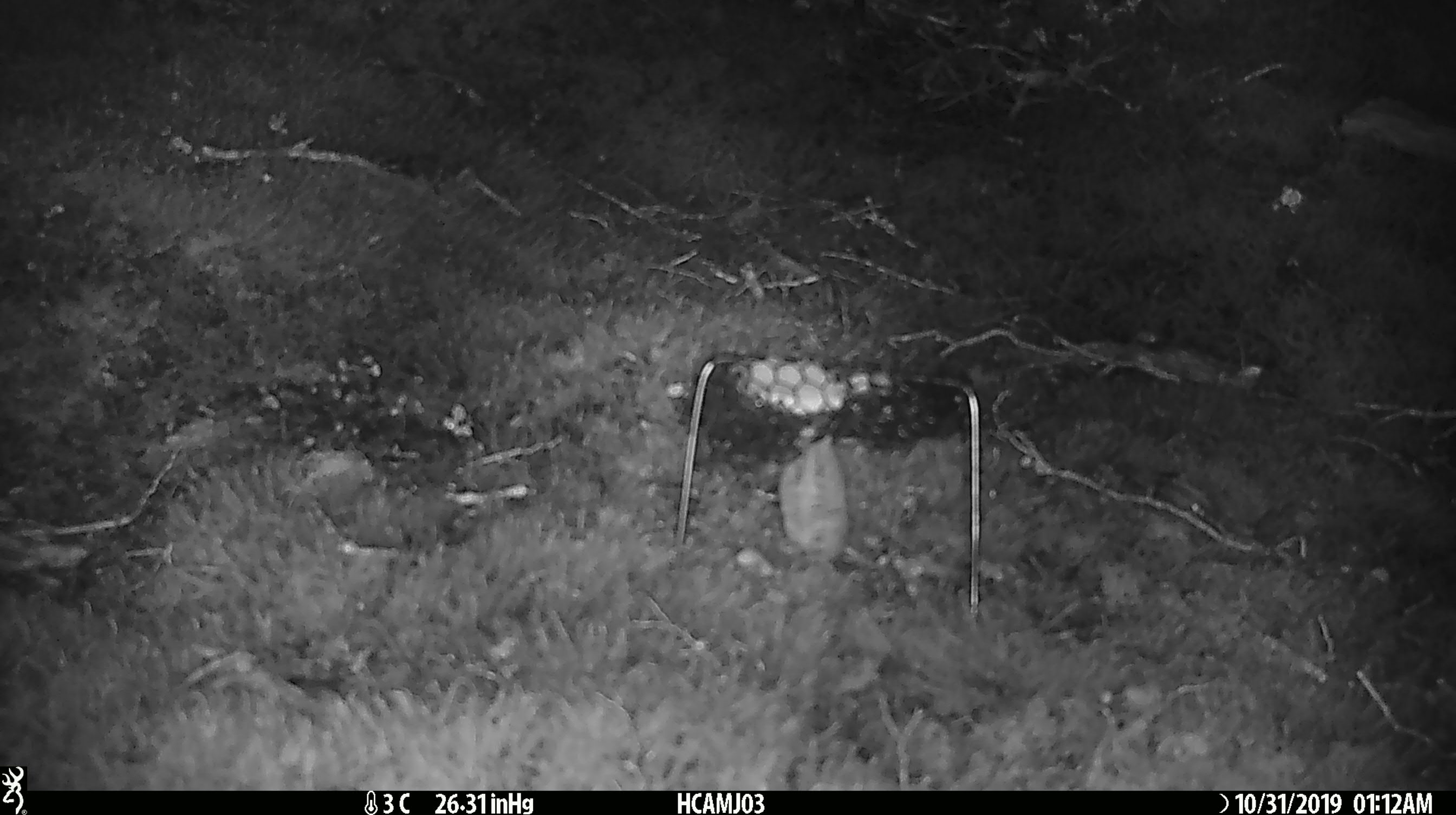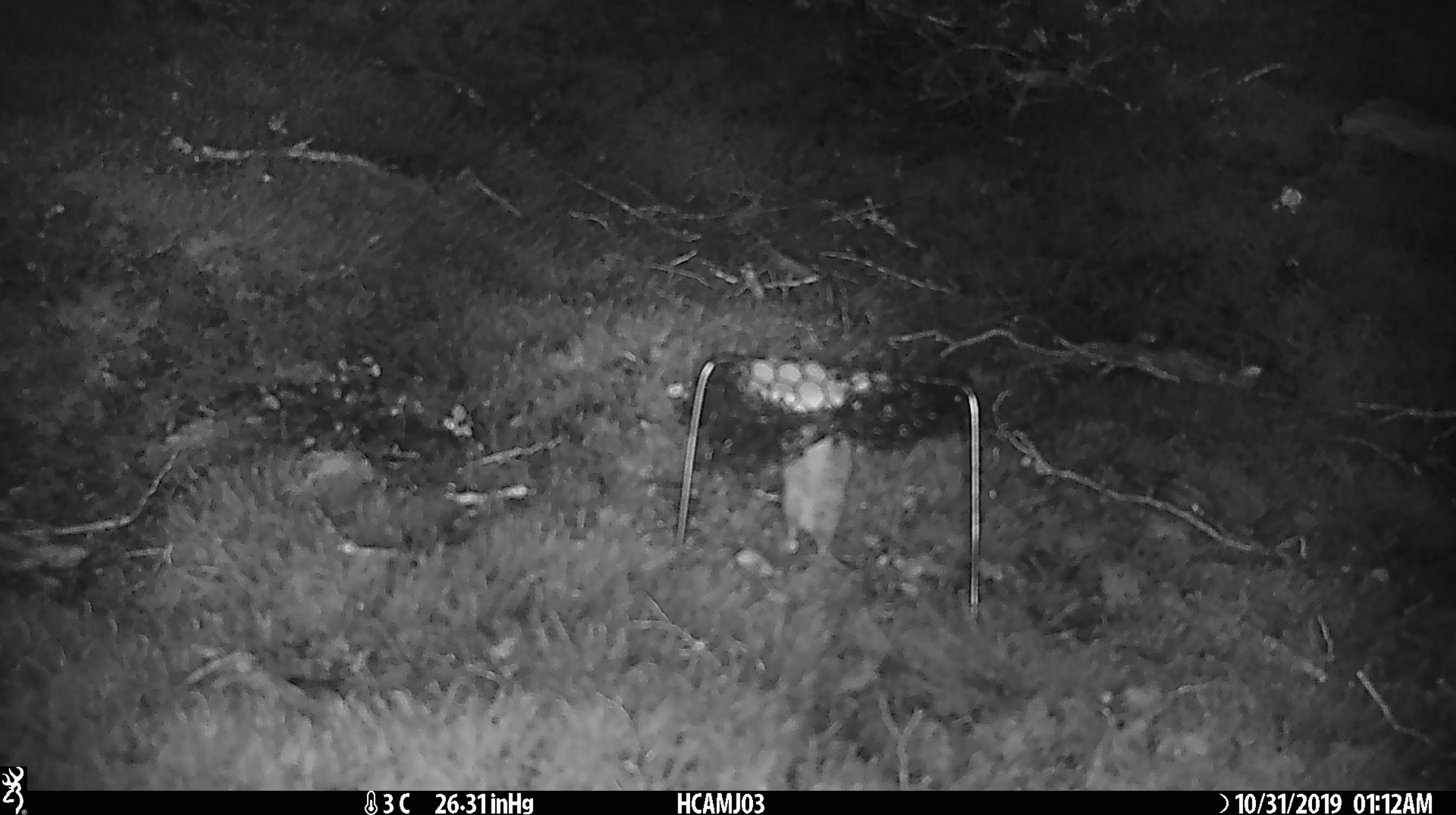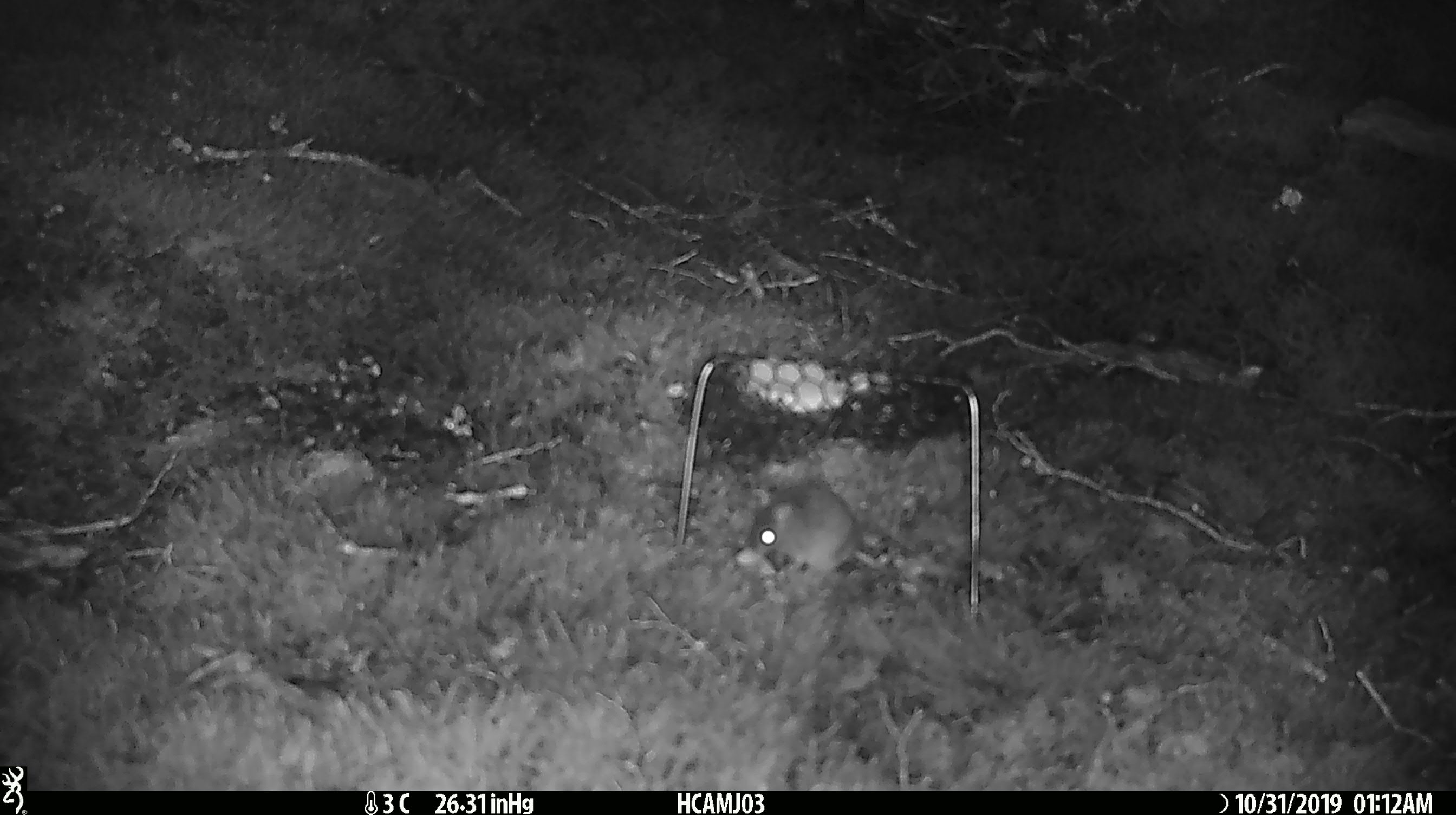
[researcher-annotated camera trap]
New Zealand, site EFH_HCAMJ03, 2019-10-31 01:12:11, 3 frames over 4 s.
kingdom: Animalia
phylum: Chordata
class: Mammalia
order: Rodentia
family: Muridae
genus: Mus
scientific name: Mus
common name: mouse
Mouse (Mus).